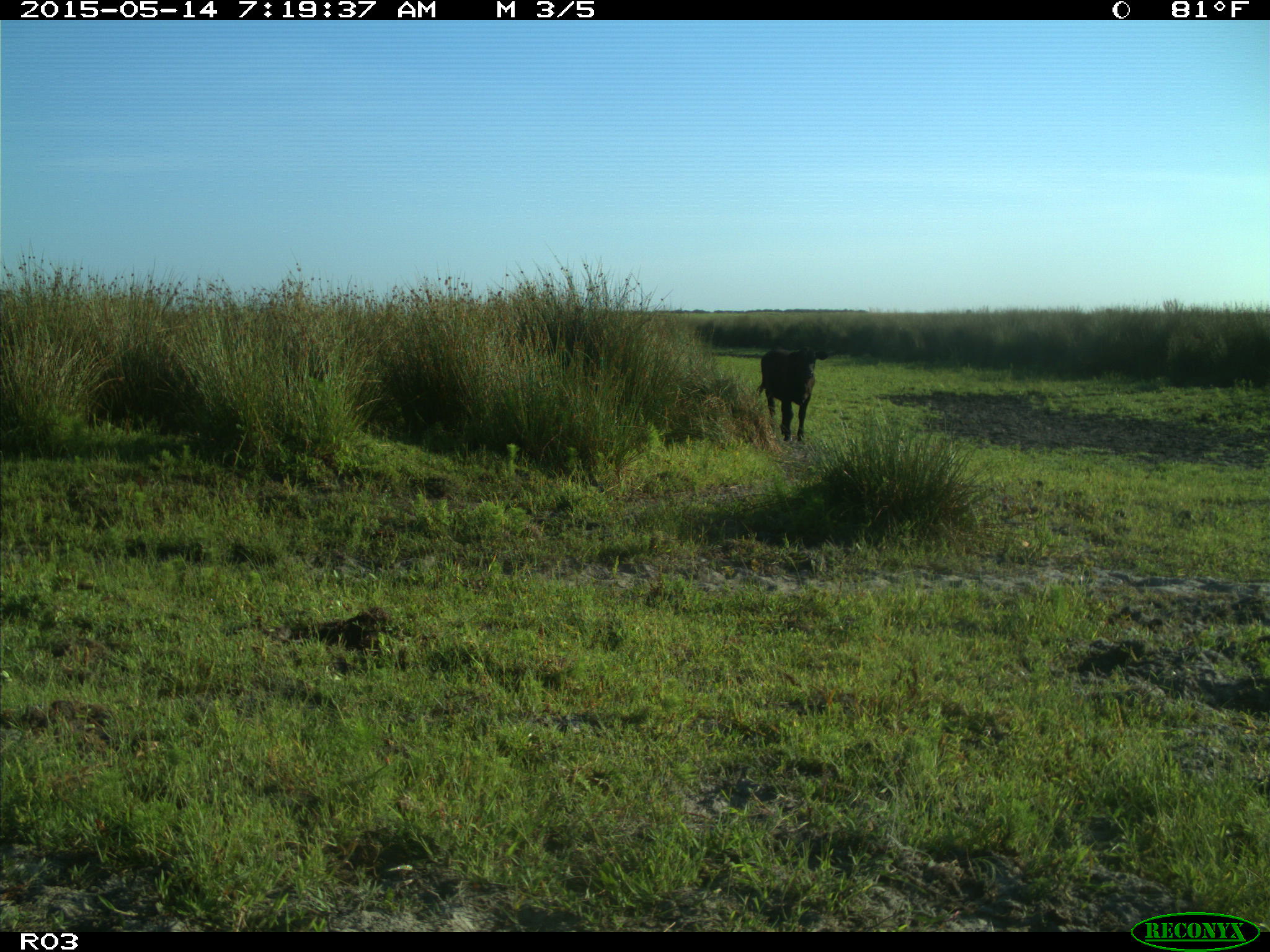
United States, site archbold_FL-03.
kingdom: Animalia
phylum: Chordata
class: Mammalia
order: Artiodactyla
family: Bovidae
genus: Bos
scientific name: Bos taurus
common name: domestic cow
Bos taurus (domestic cow).